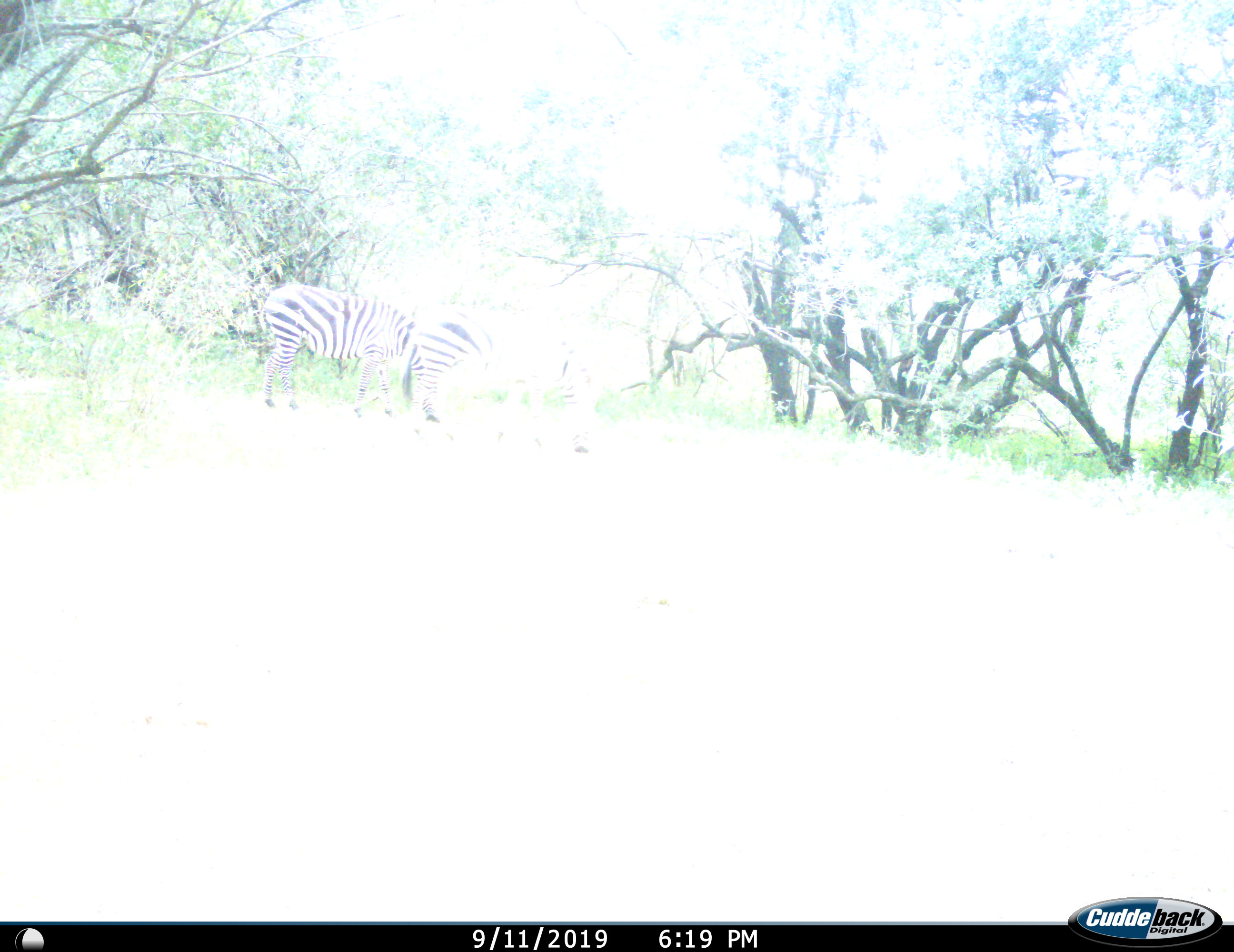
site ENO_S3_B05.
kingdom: Animalia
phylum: Chordata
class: Mammalia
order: Perissodactyla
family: Equidae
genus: Equus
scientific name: Equus quagga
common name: plains zebra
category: zebraplains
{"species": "zebraplains (plains zebra) (Equus quagga)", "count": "2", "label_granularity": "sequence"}